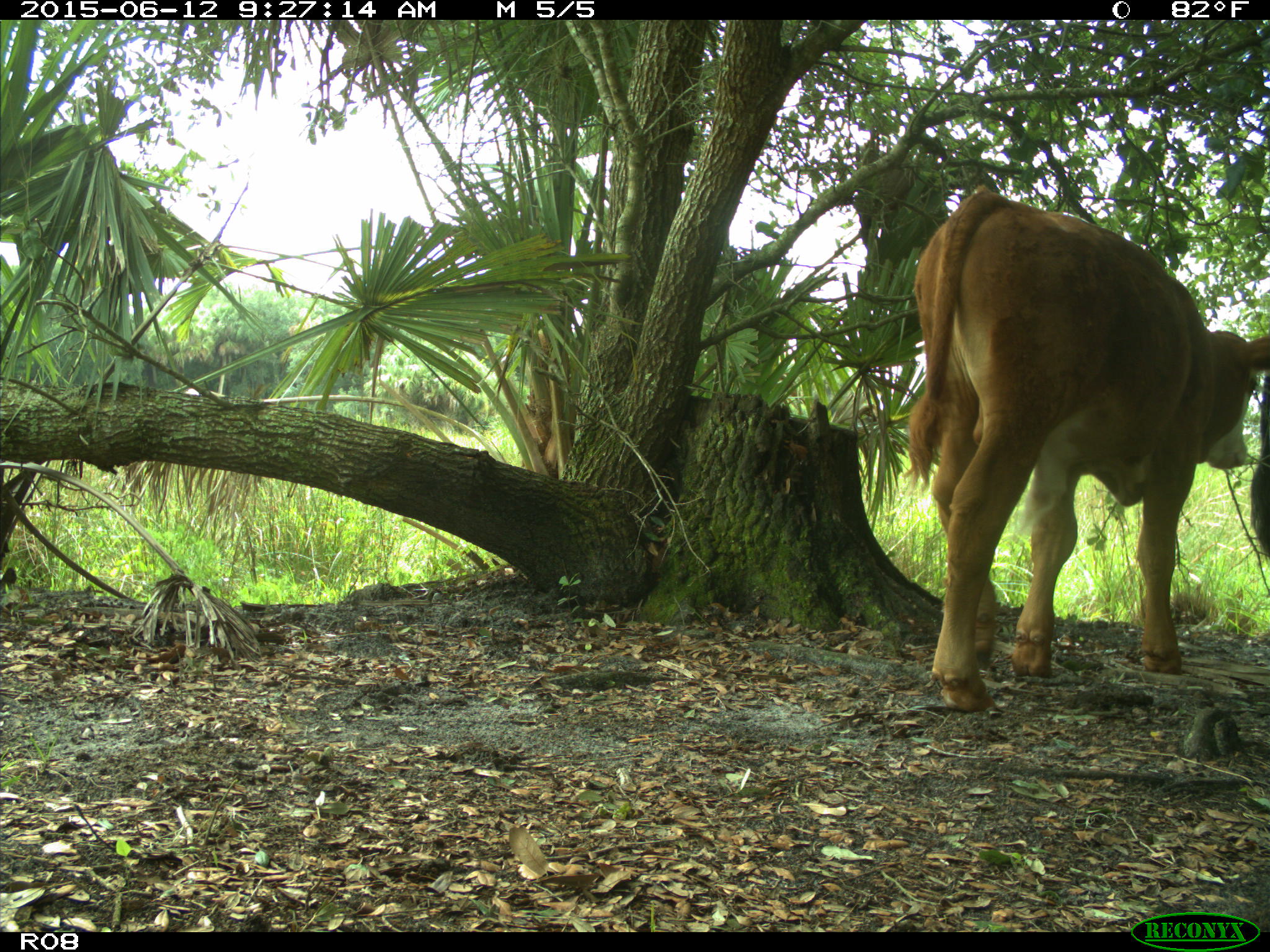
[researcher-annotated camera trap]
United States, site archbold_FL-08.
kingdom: Animalia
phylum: Chordata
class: Mammalia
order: Artiodactyla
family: Bovidae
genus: Bos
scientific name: Bos taurus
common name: domestic cow